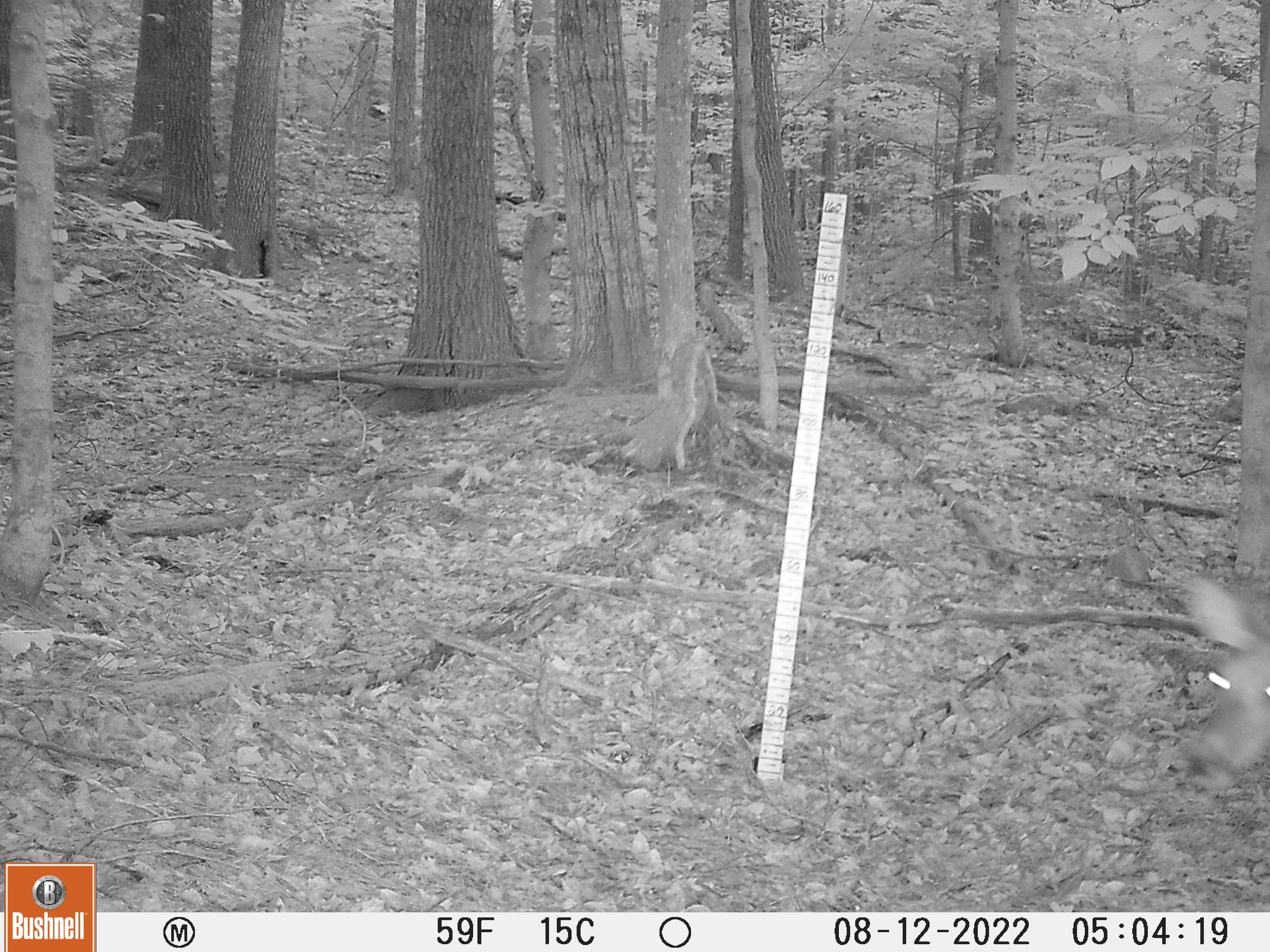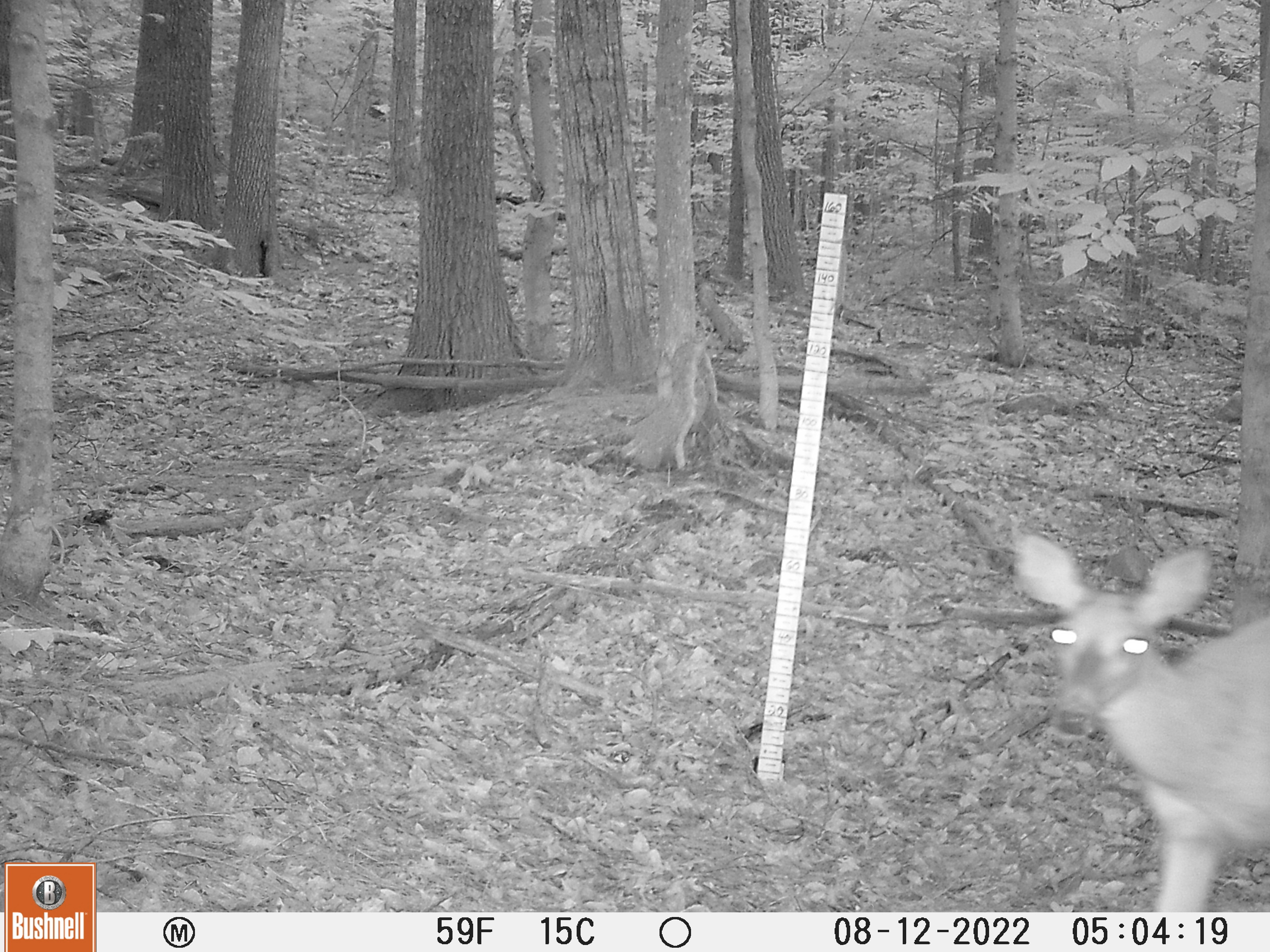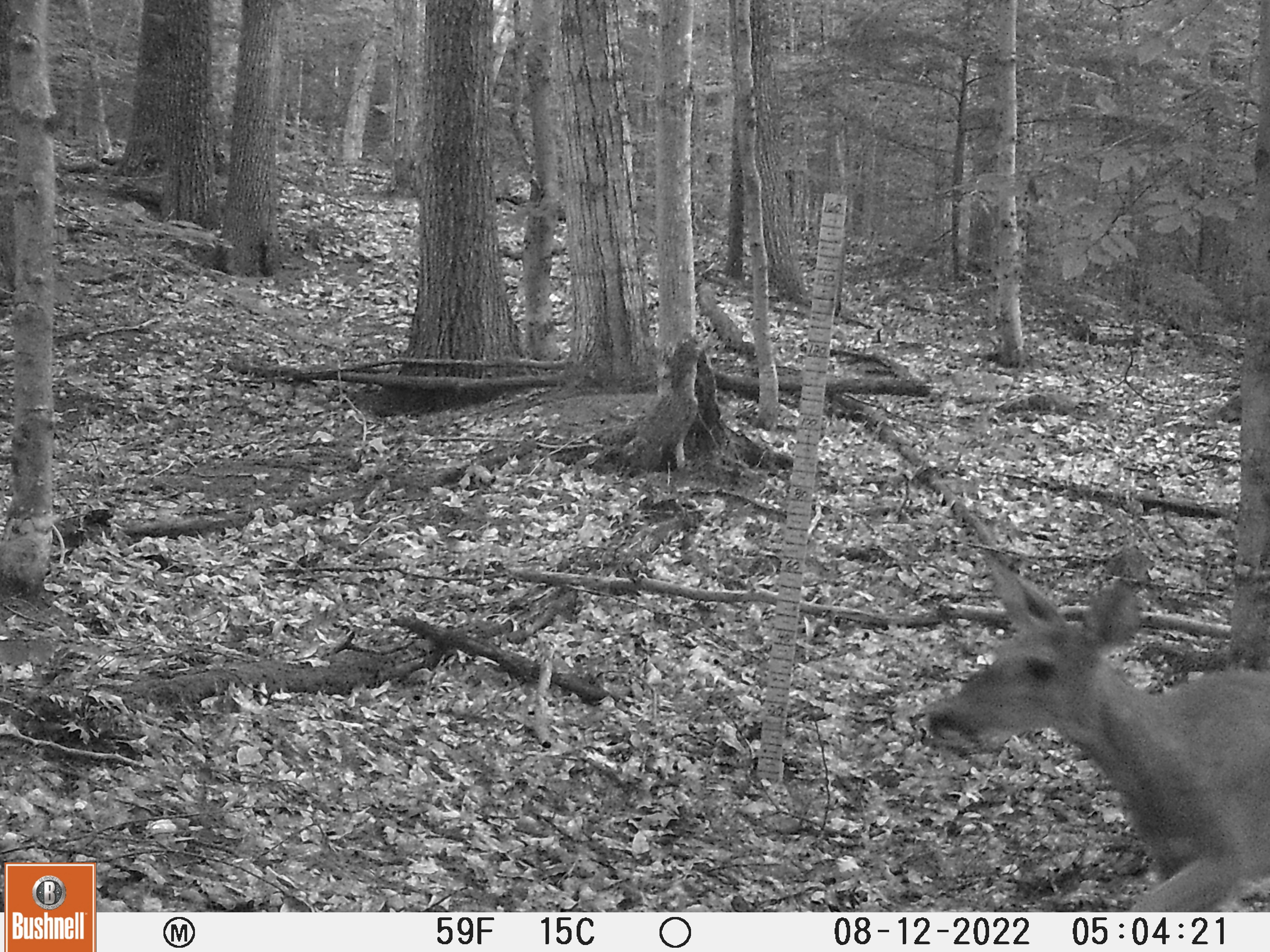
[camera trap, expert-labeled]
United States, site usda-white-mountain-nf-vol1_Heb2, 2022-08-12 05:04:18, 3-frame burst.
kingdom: Animalia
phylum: Chordata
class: Mammalia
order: Artiodactyla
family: Cervidae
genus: Odocoileus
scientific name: Odocoileus virginianus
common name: white-tailed deer